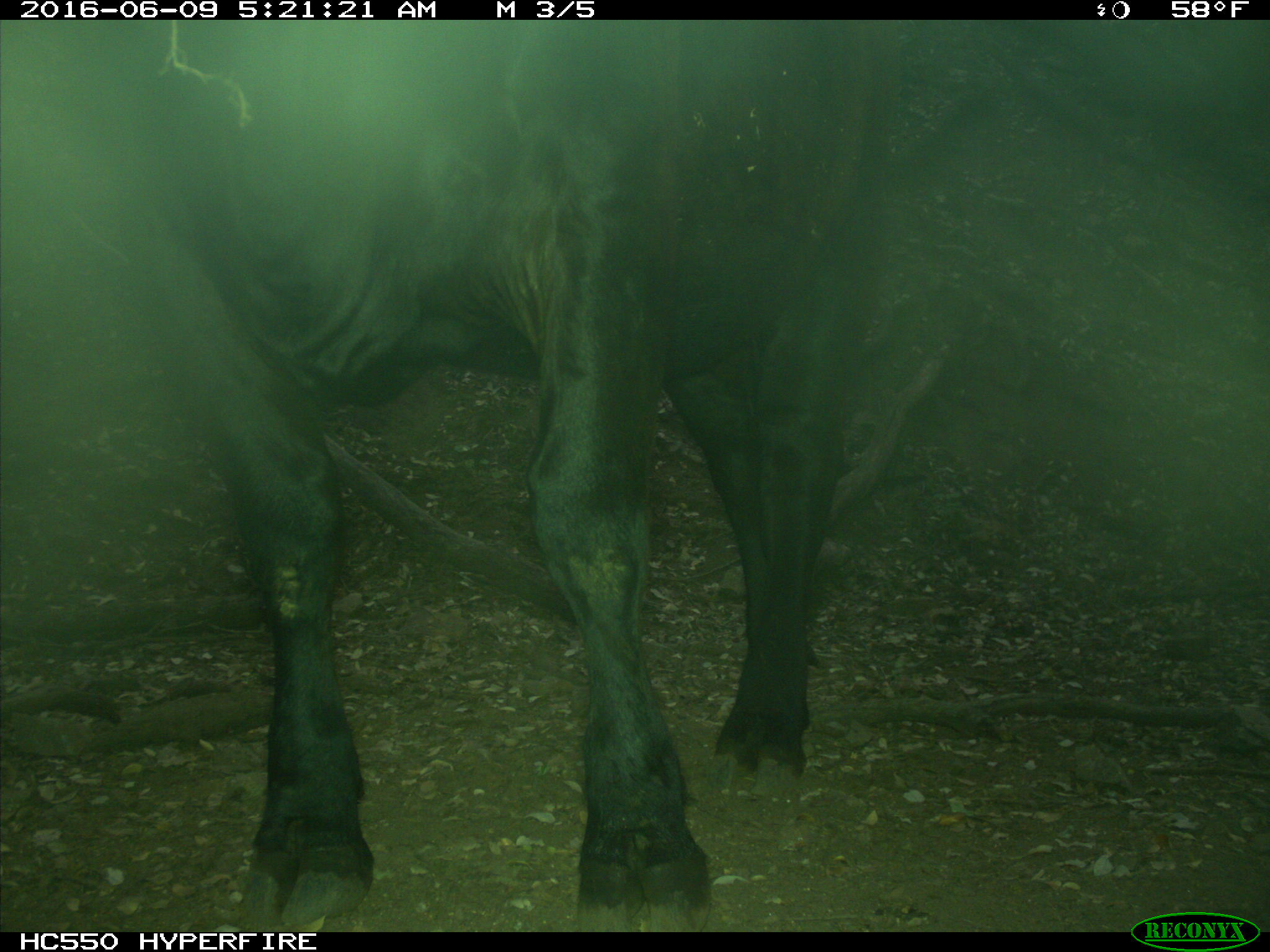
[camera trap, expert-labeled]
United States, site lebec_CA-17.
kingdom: Animalia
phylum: Chordata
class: Mammalia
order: Artiodactyla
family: Bovidae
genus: Bos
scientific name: Bos taurus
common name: domestic cow